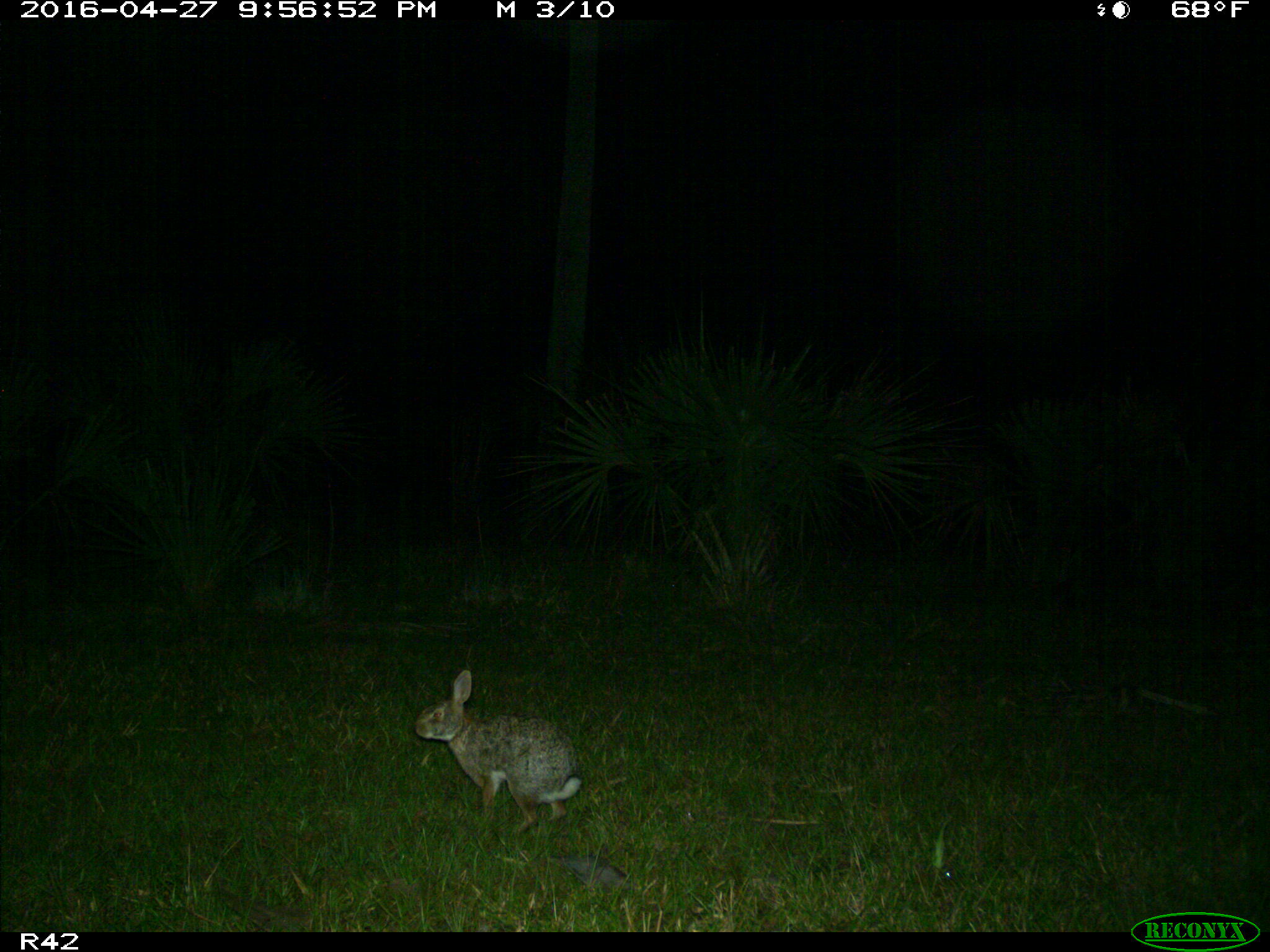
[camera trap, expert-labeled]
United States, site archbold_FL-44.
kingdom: Animalia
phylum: Chordata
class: Mammalia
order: Lagomorpha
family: Leporidae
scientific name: Leporidae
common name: rabbits and hares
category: unidentified rabbit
Unidentified rabbit (rabbits and hares) (Leporidae).